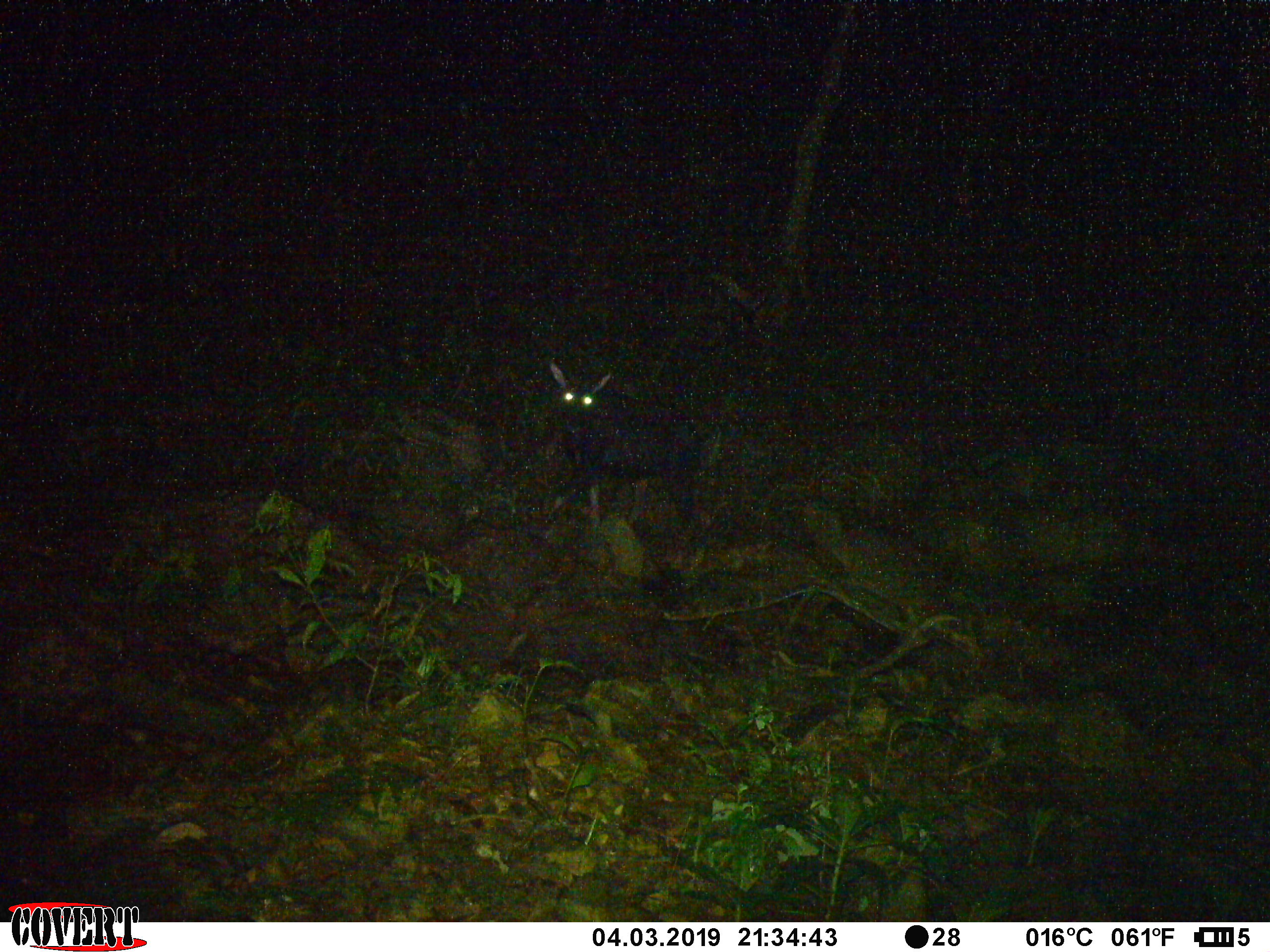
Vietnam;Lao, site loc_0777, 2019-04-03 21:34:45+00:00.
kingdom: Animalia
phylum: Chordata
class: Mammalia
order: Artiodactyla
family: Bovidae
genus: Capricornis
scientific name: Capricornis sumatraensis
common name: chinese serow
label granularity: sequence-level